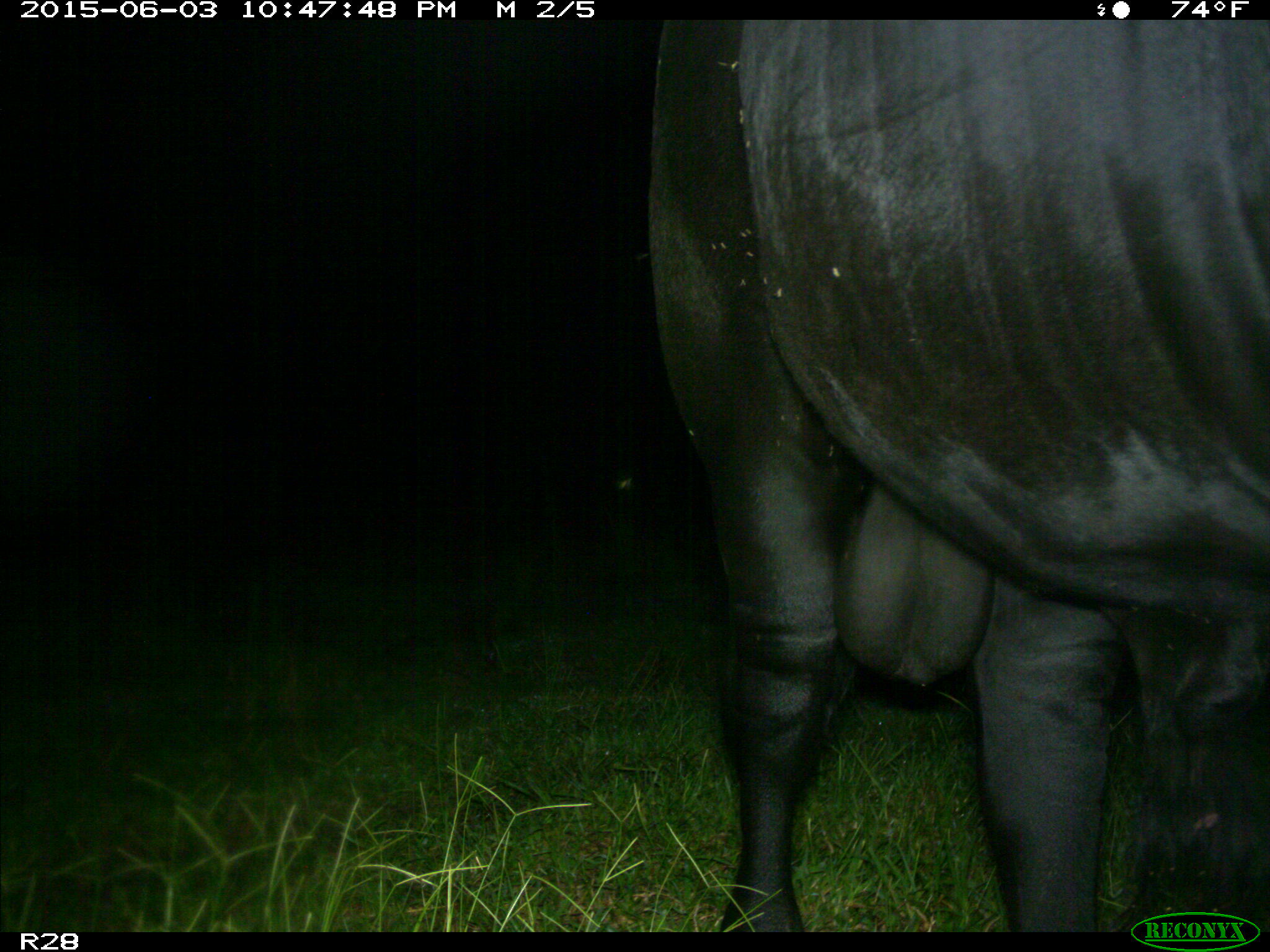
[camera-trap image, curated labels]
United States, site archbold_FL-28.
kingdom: Animalia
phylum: Chordata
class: Mammalia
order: Artiodactyla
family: Bovidae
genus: Bos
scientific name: Bos taurus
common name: domestic cow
Bos taurus (domestic cow).